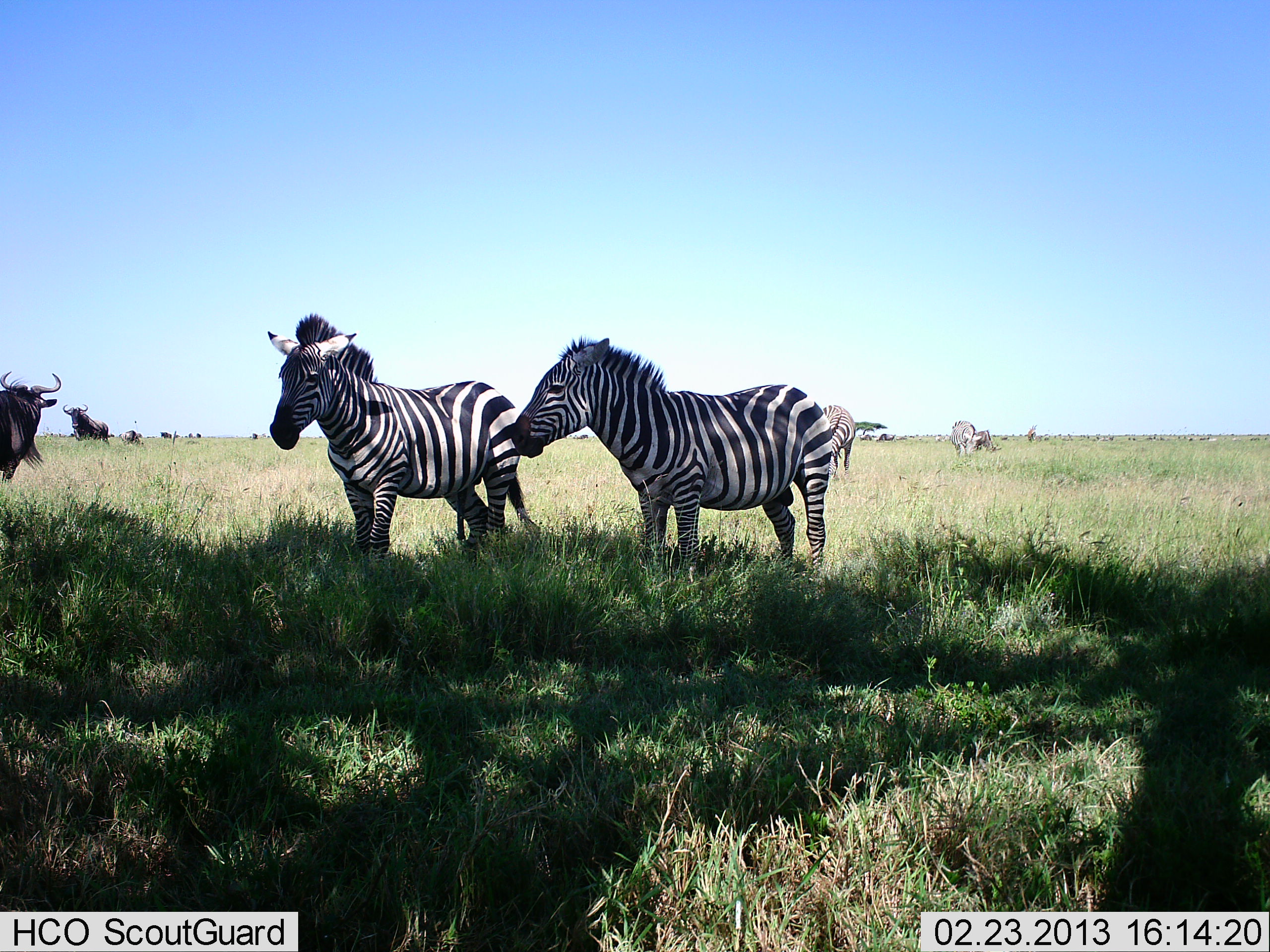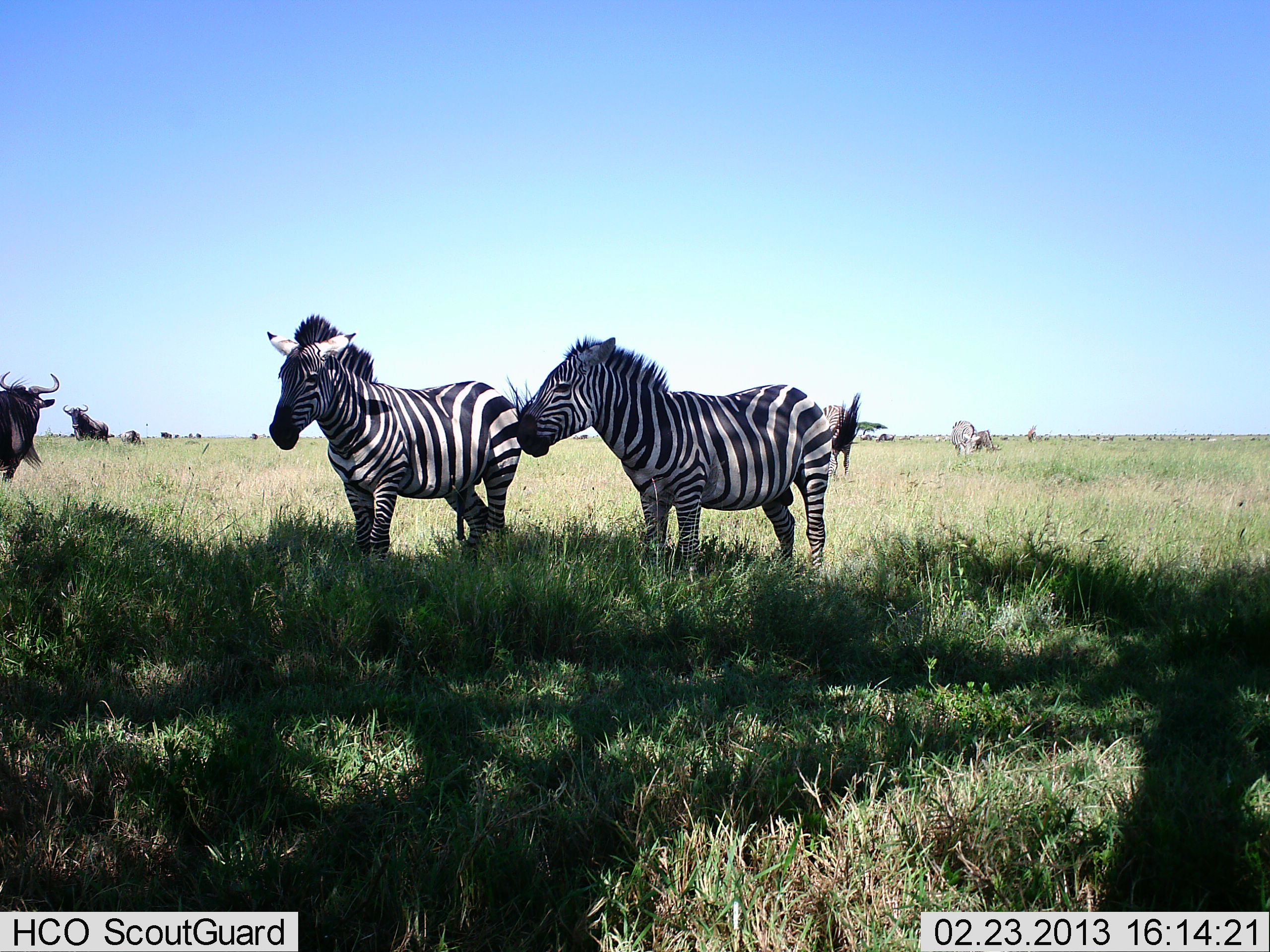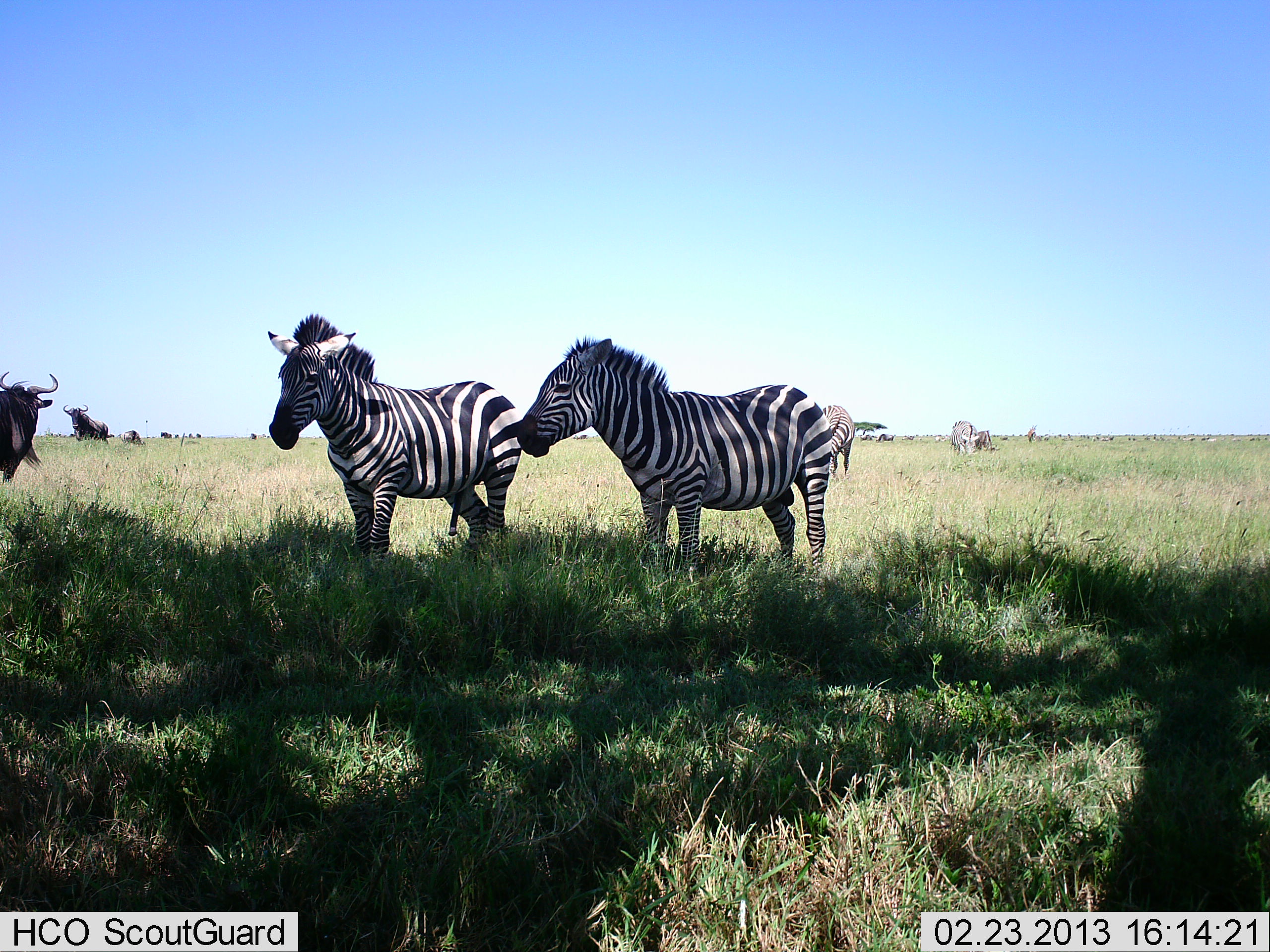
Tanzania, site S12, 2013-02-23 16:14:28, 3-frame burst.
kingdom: Animalia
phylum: Chordata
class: Mammalia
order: Artiodactyla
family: Bovidae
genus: Connochaetes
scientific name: Connochaetes taurinus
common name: blue wildebeest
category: wildebeest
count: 3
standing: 84%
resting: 11%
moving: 26%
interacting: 0%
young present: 0%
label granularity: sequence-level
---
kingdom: Animalia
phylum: Chordata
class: Mammalia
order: Perissodactyla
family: Equidae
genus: Equus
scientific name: Equus quagga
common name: plains zebra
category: zebra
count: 2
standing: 75%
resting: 8%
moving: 8%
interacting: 17%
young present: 4%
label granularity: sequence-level